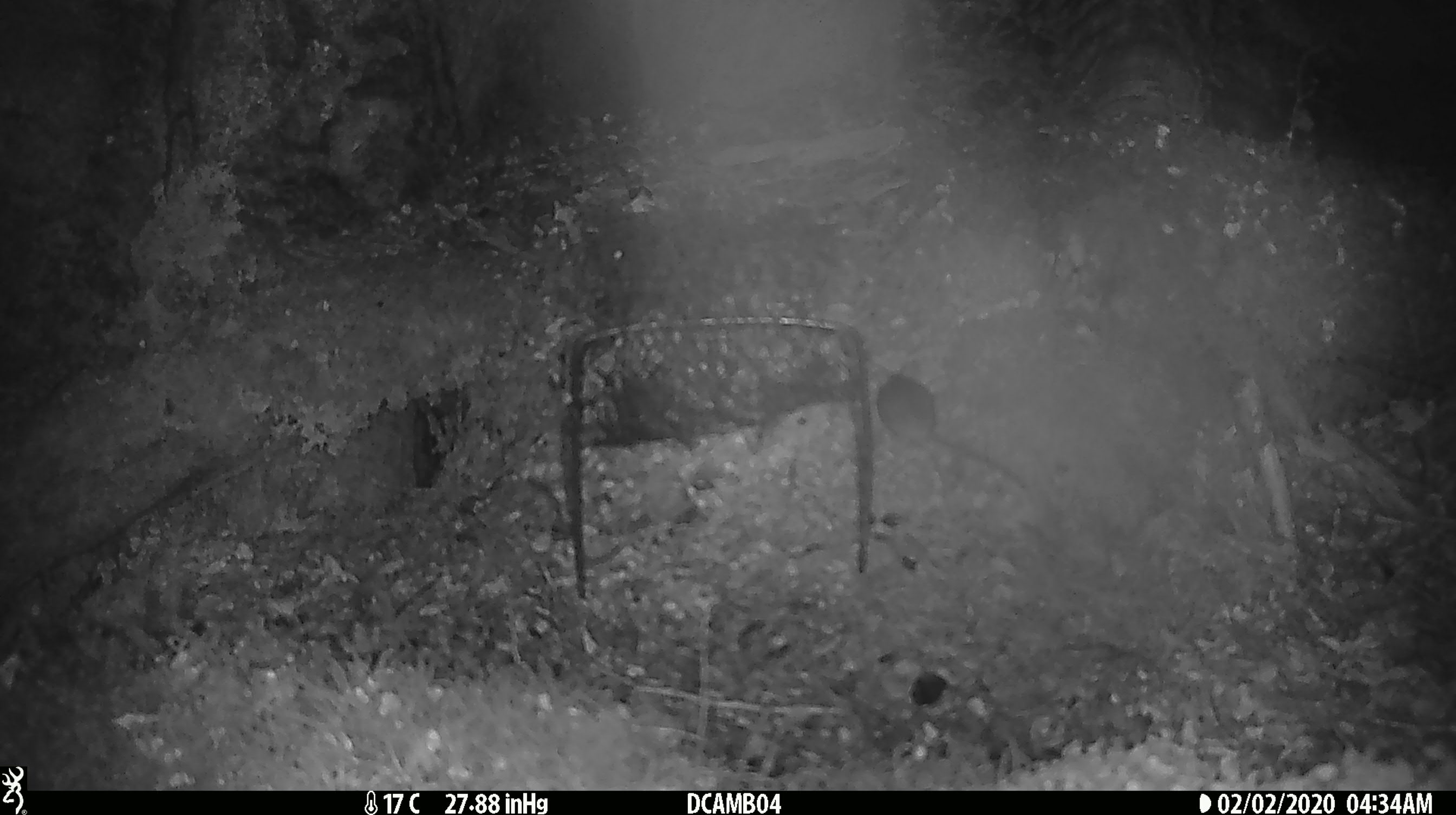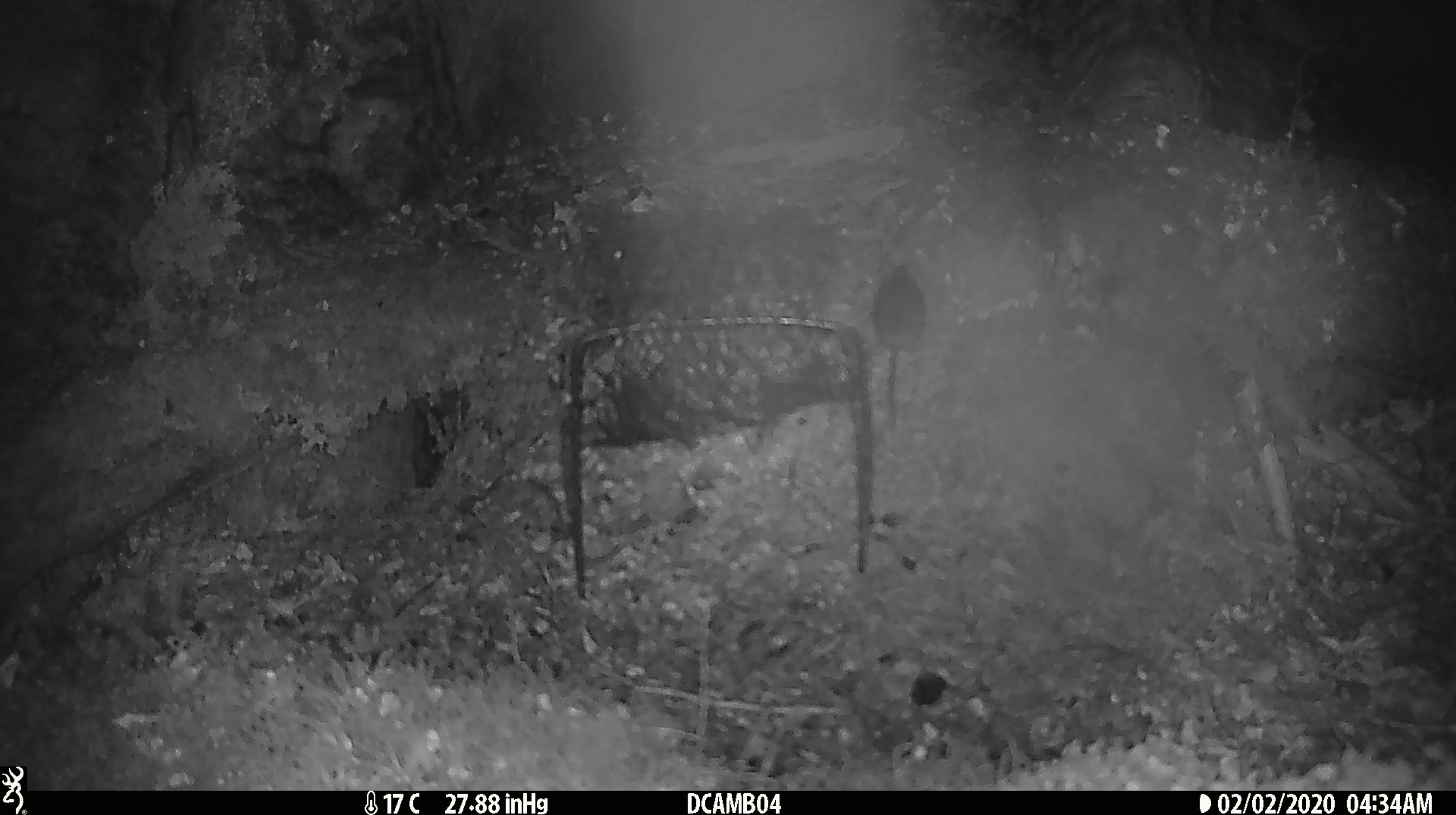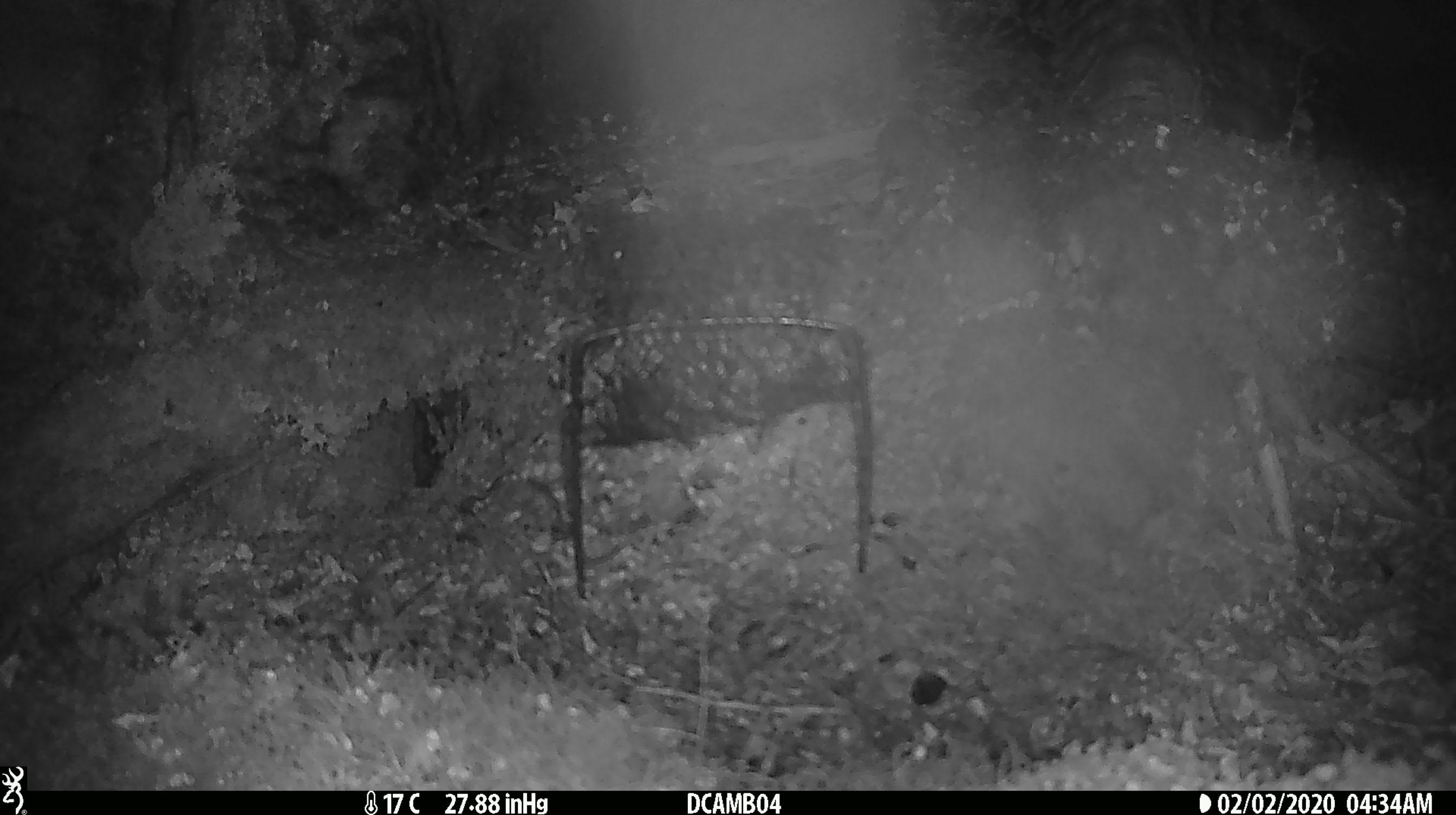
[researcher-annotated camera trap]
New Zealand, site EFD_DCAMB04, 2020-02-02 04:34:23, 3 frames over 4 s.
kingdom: Animalia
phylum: Chordata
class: Mammalia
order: Rodentia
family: Muridae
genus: Mus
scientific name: Mus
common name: mouse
Mouse (Mus).